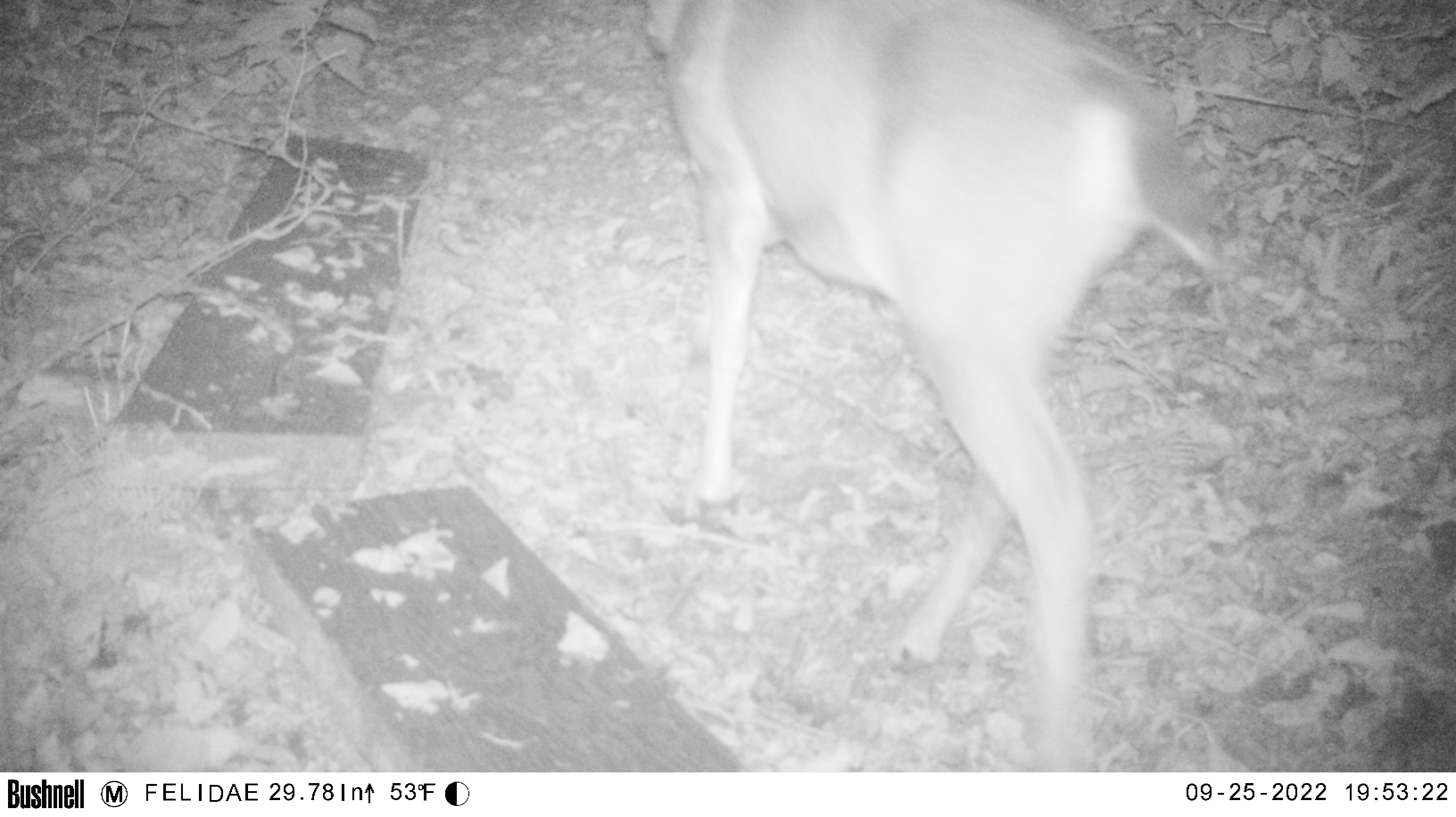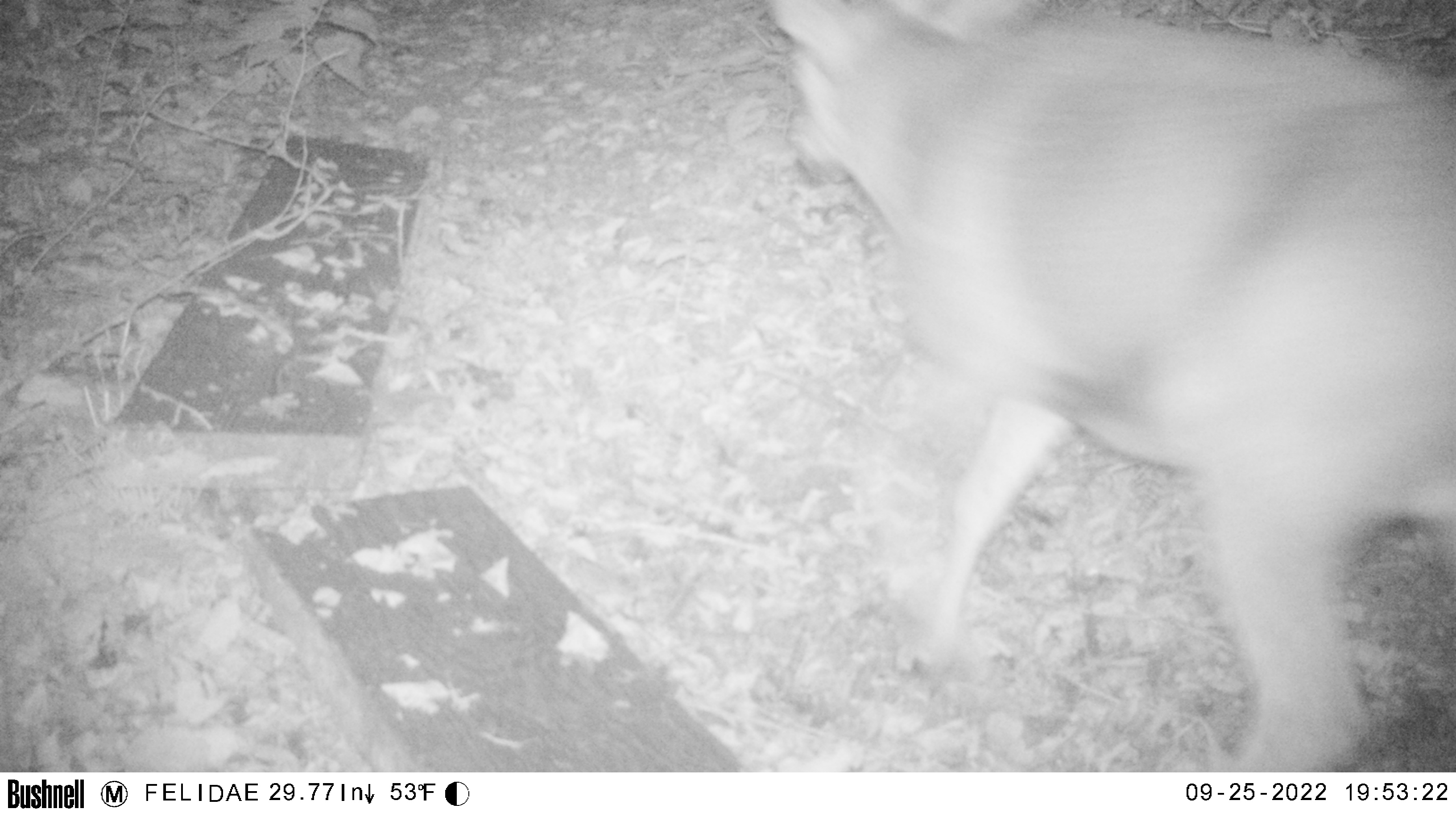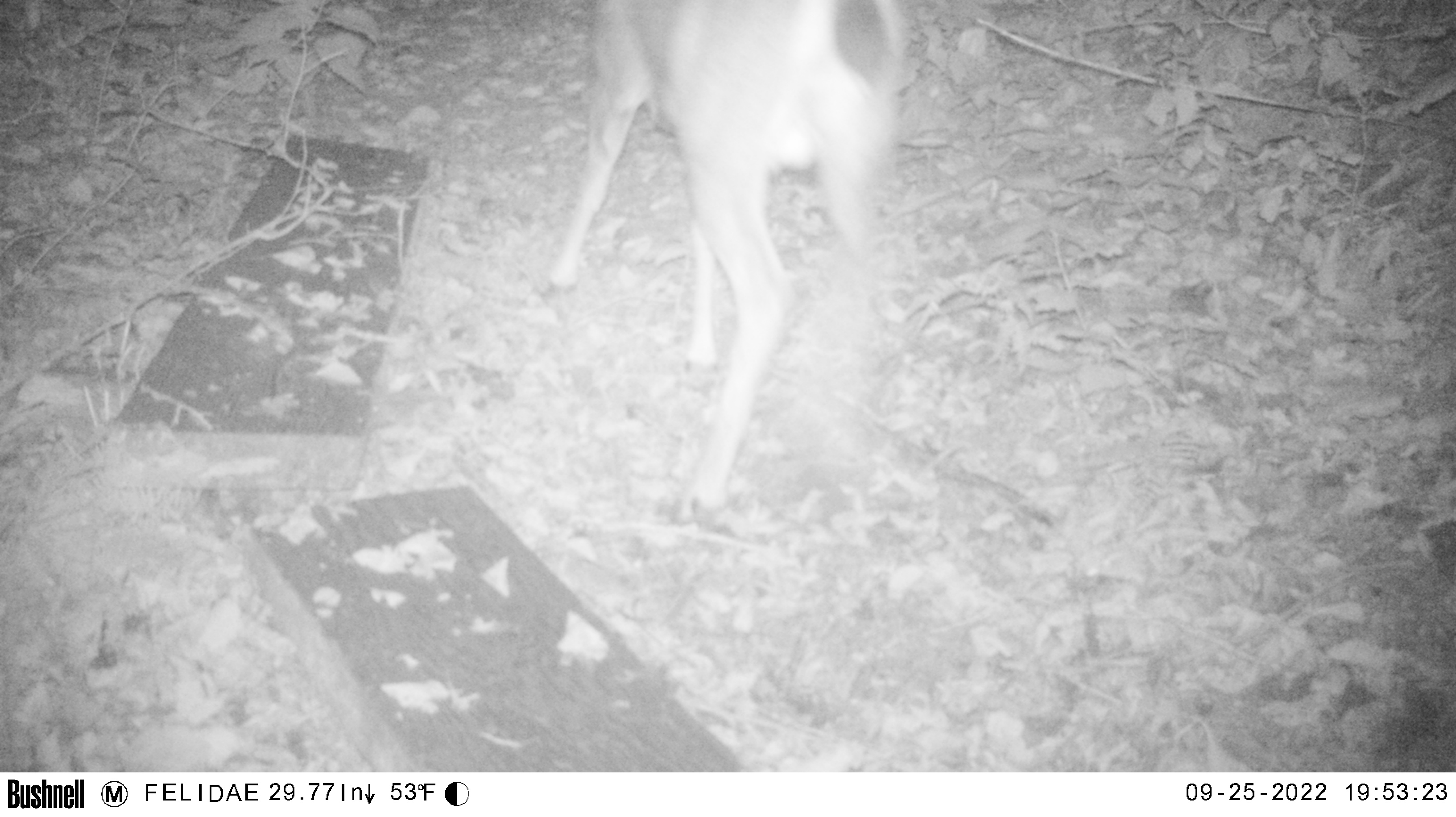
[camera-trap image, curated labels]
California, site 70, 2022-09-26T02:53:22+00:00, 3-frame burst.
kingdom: Animalia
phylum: Chordata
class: Mammalia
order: Artiodactyla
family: Cervidae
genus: Odocoileus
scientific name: Odocoileus hemionus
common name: mule deer